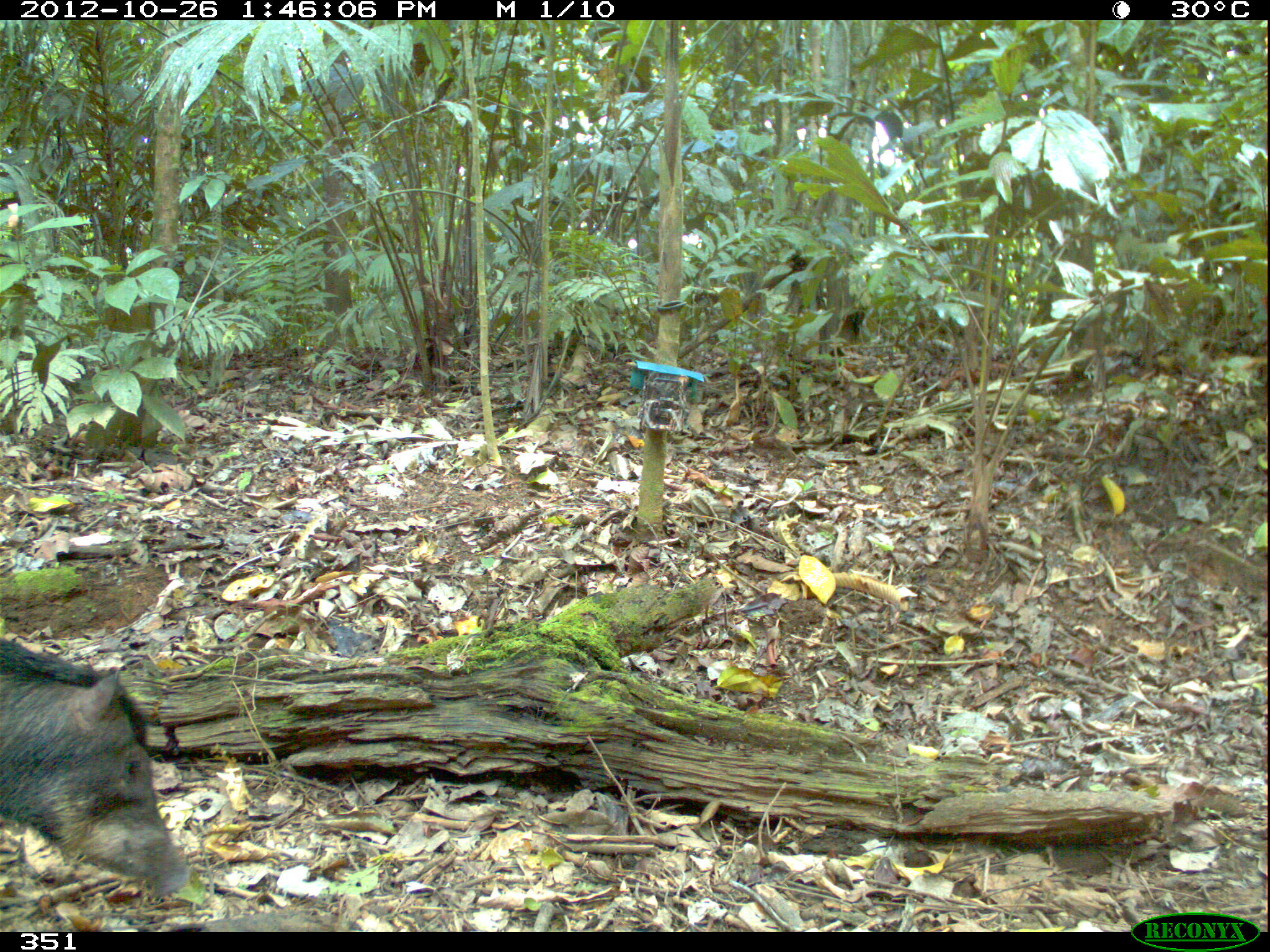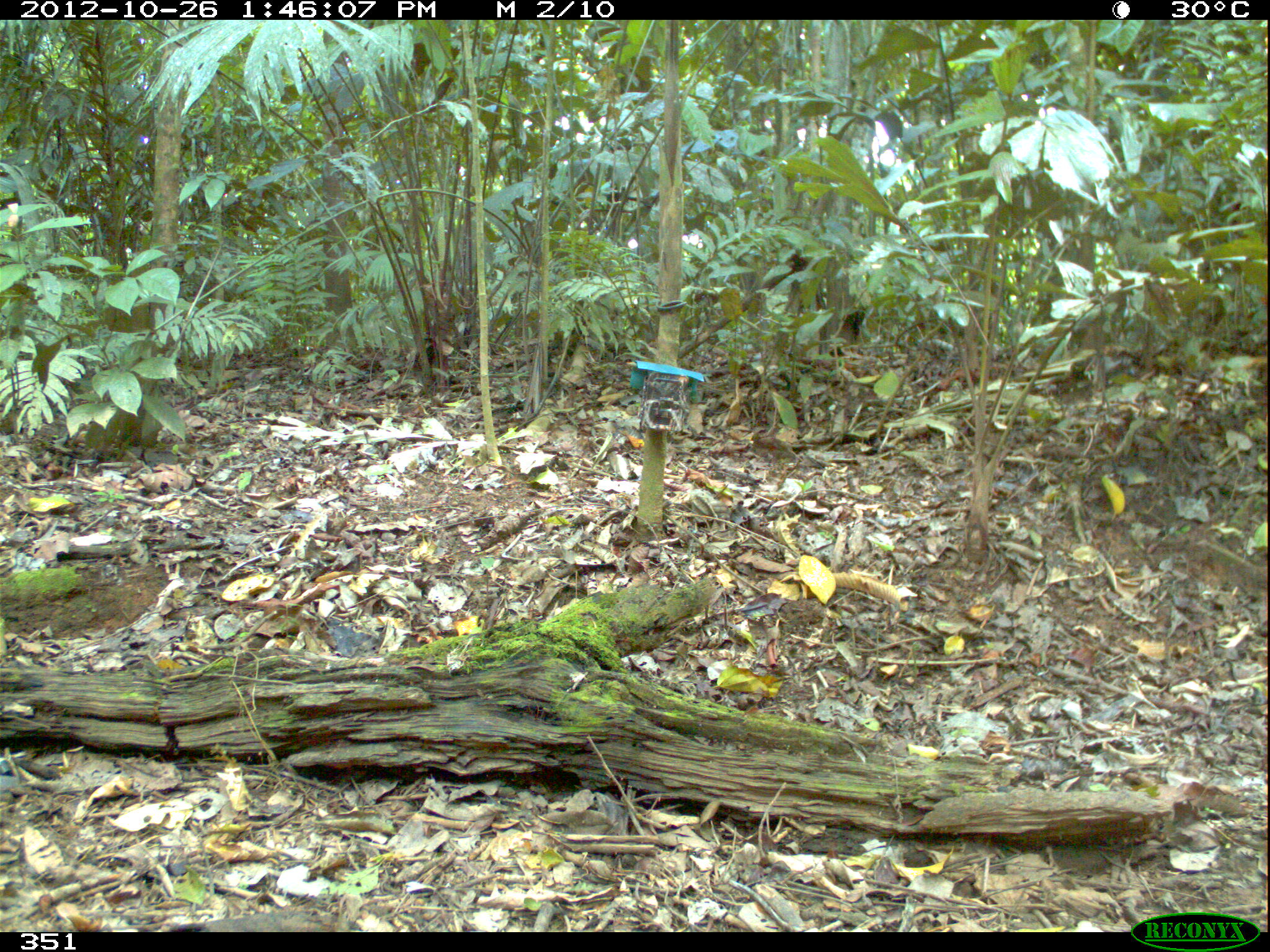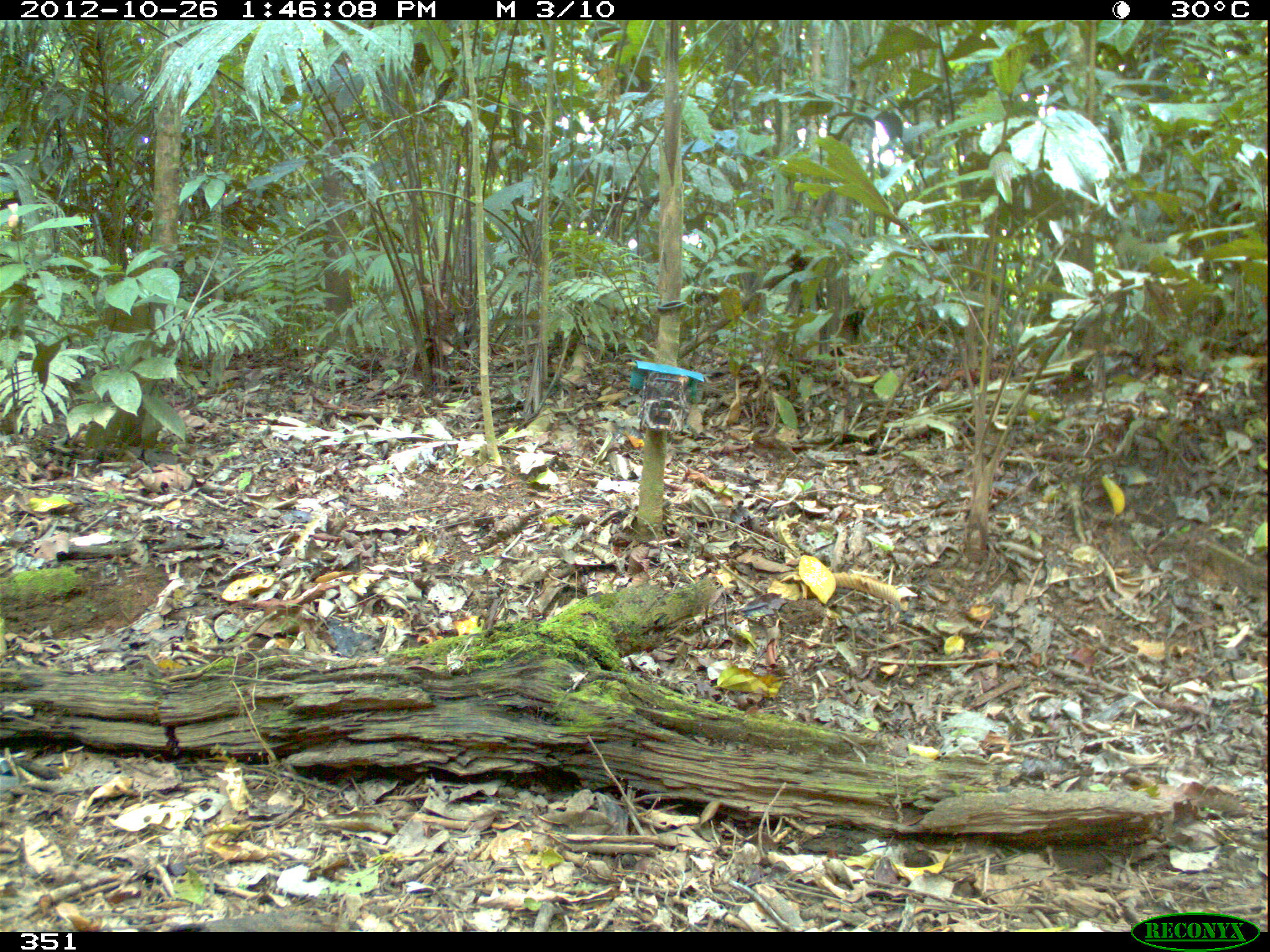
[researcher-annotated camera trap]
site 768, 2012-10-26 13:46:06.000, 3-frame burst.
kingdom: Animalia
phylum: Chordata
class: Mammalia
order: Artiodactyla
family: Tayassuidae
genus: Tayassu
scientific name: Tayassu pecari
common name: white-lipped peccary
Tayassu pecari (white-lipped peccary).